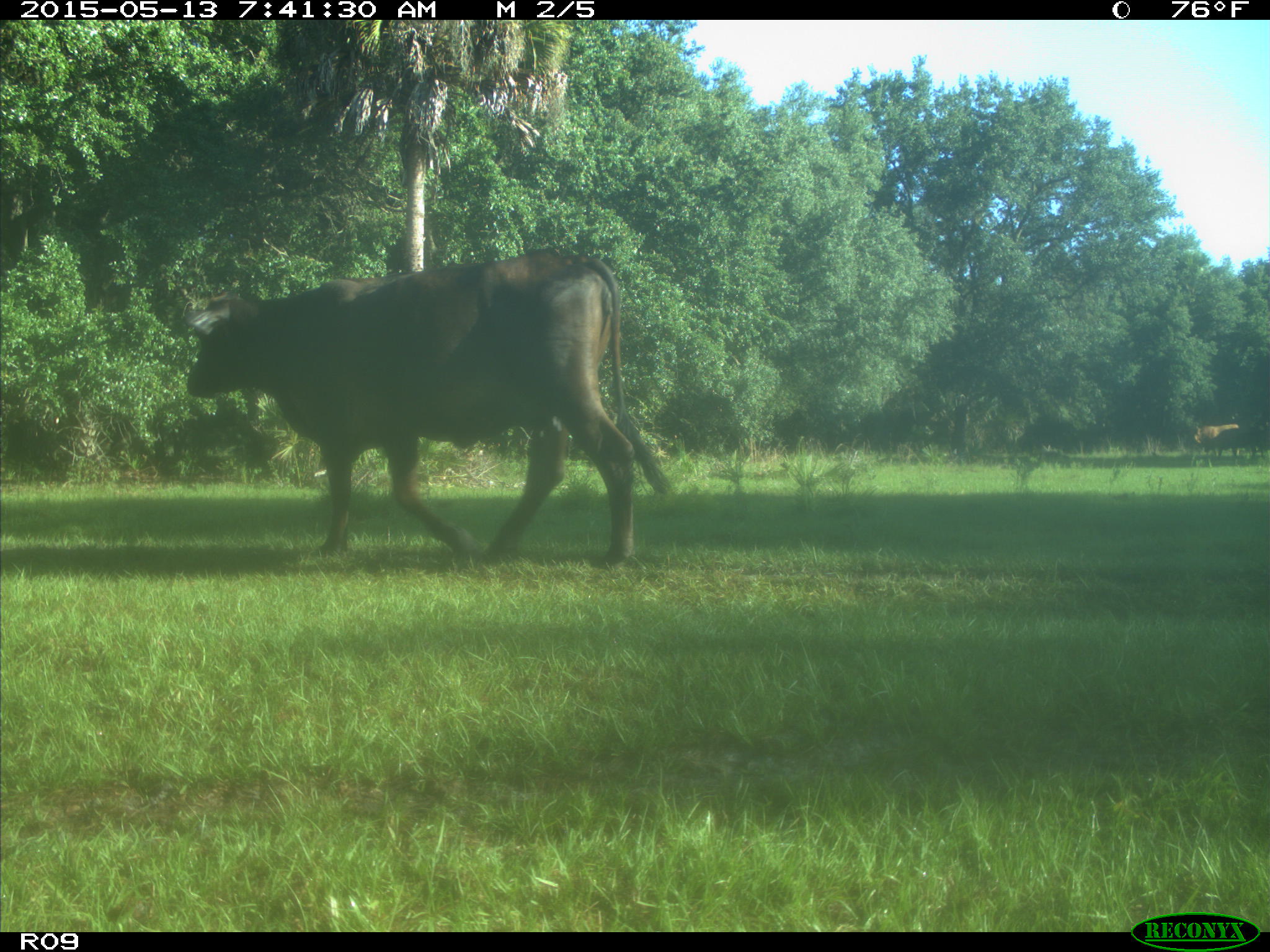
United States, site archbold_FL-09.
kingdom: Animalia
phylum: Chordata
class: Mammalia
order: Artiodactyla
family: Bovidae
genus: Bos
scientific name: Bos taurus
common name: domestic cow